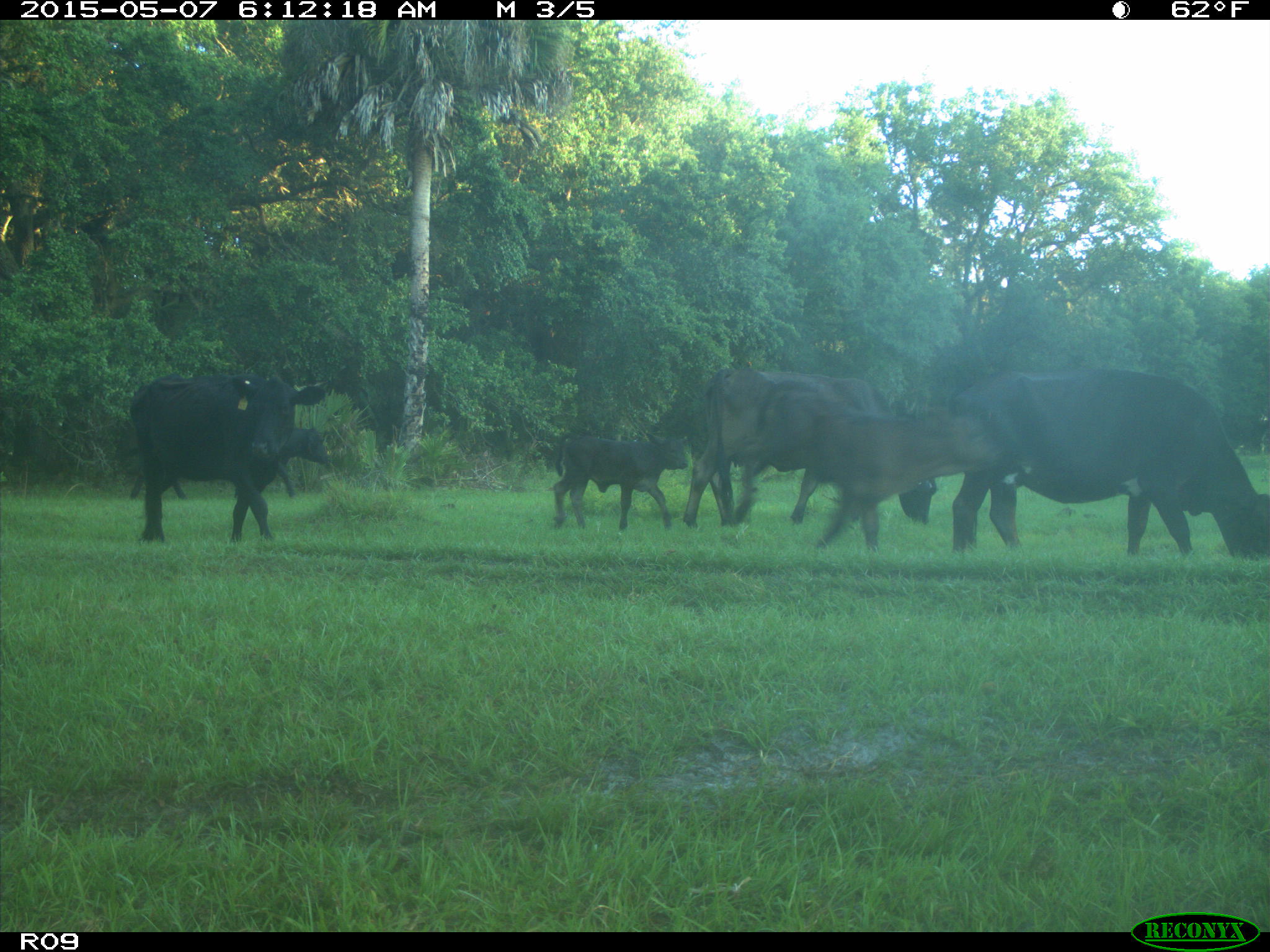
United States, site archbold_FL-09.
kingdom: Animalia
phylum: Chordata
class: Mammalia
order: Artiodactyla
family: Bovidae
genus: Bos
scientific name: Bos taurus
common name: domestic cow